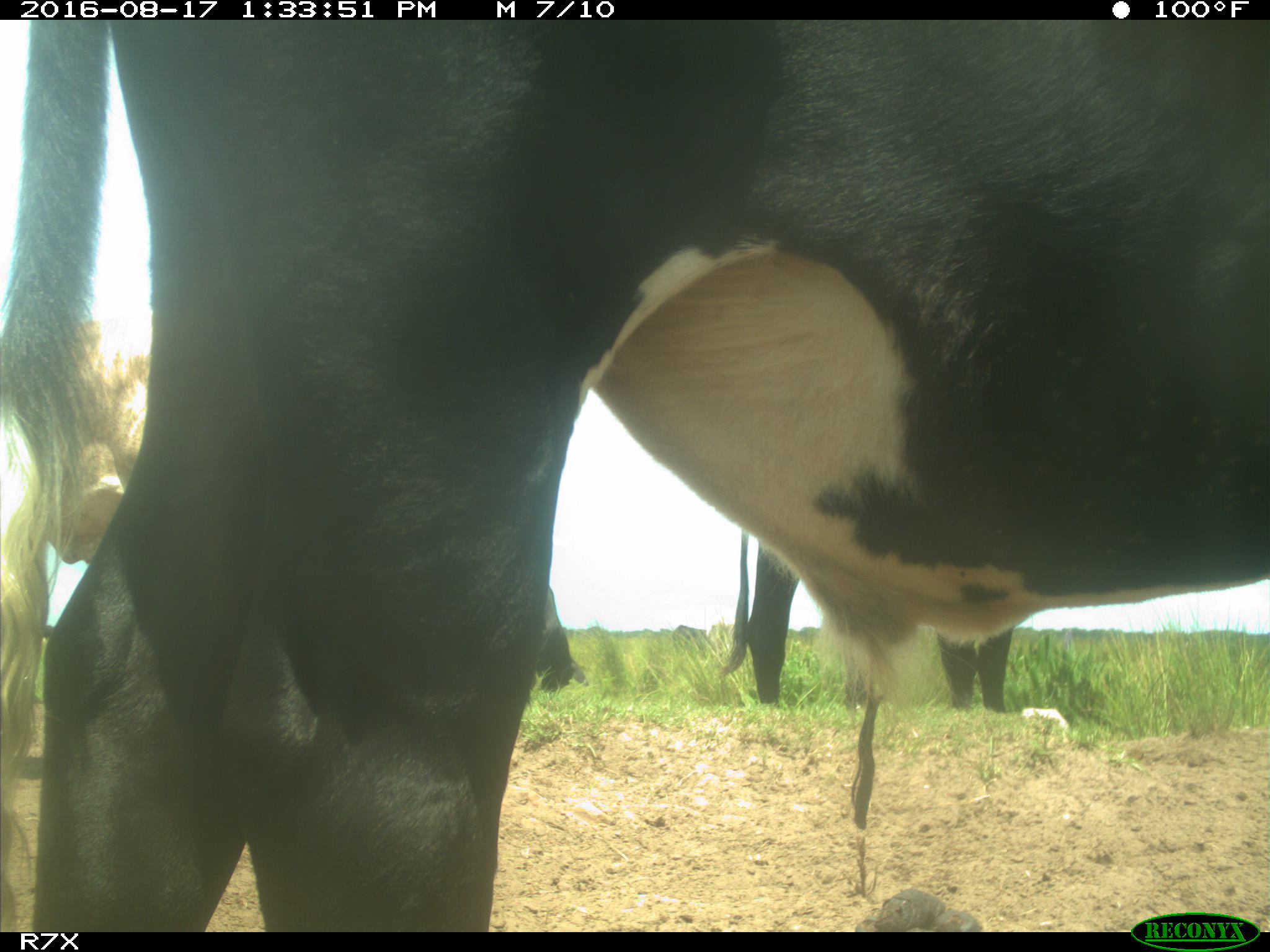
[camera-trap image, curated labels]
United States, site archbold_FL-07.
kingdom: Animalia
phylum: Chordata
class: Mammalia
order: Artiodactyla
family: Bovidae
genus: Bos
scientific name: Bos taurus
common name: domestic cow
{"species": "Bos taurus (domestic cow)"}